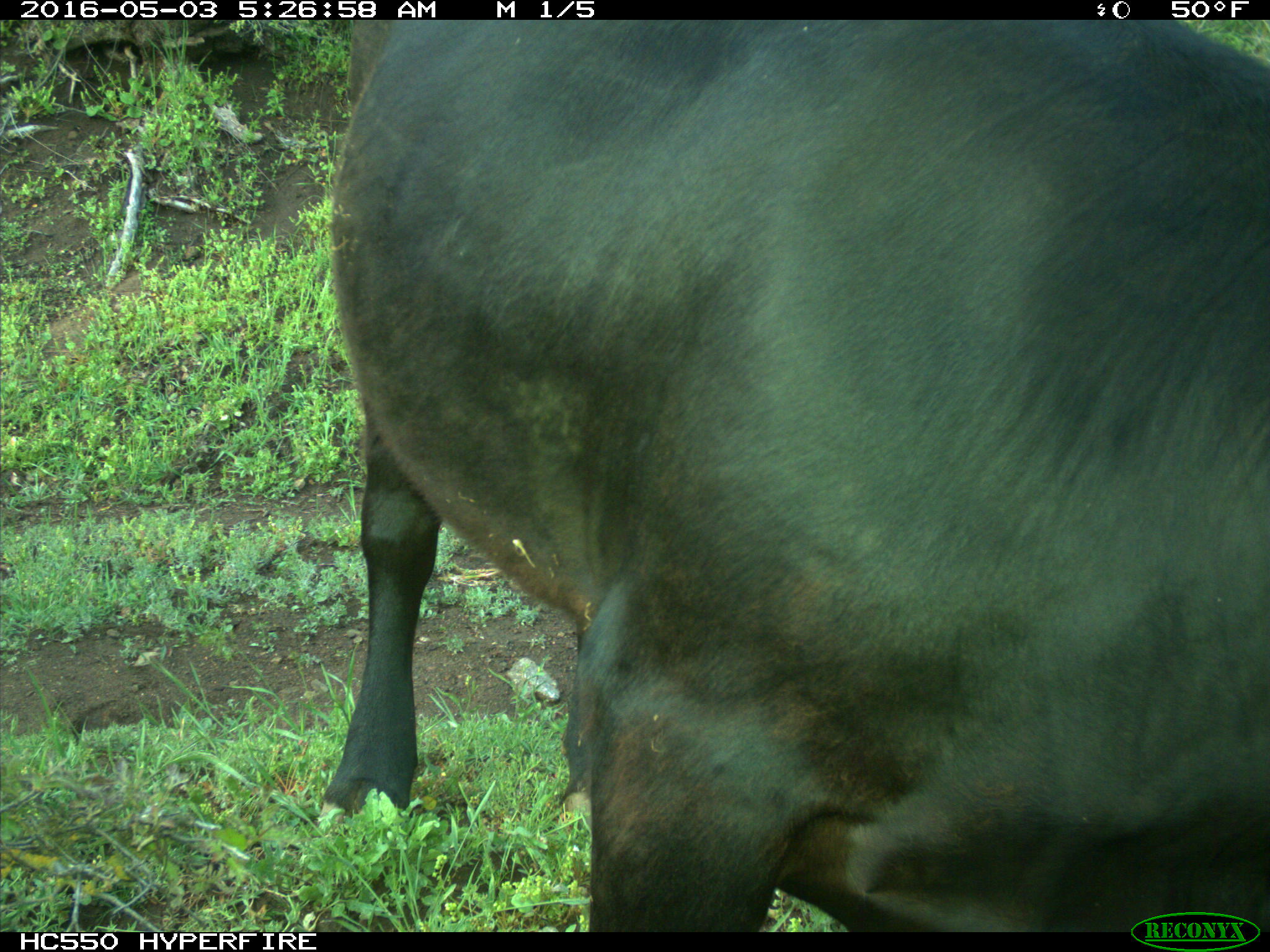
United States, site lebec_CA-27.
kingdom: Animalia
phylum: Chordata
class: Mammalia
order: Artiodactyla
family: Bovidae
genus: Bos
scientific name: Bos taurus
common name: domestic cow